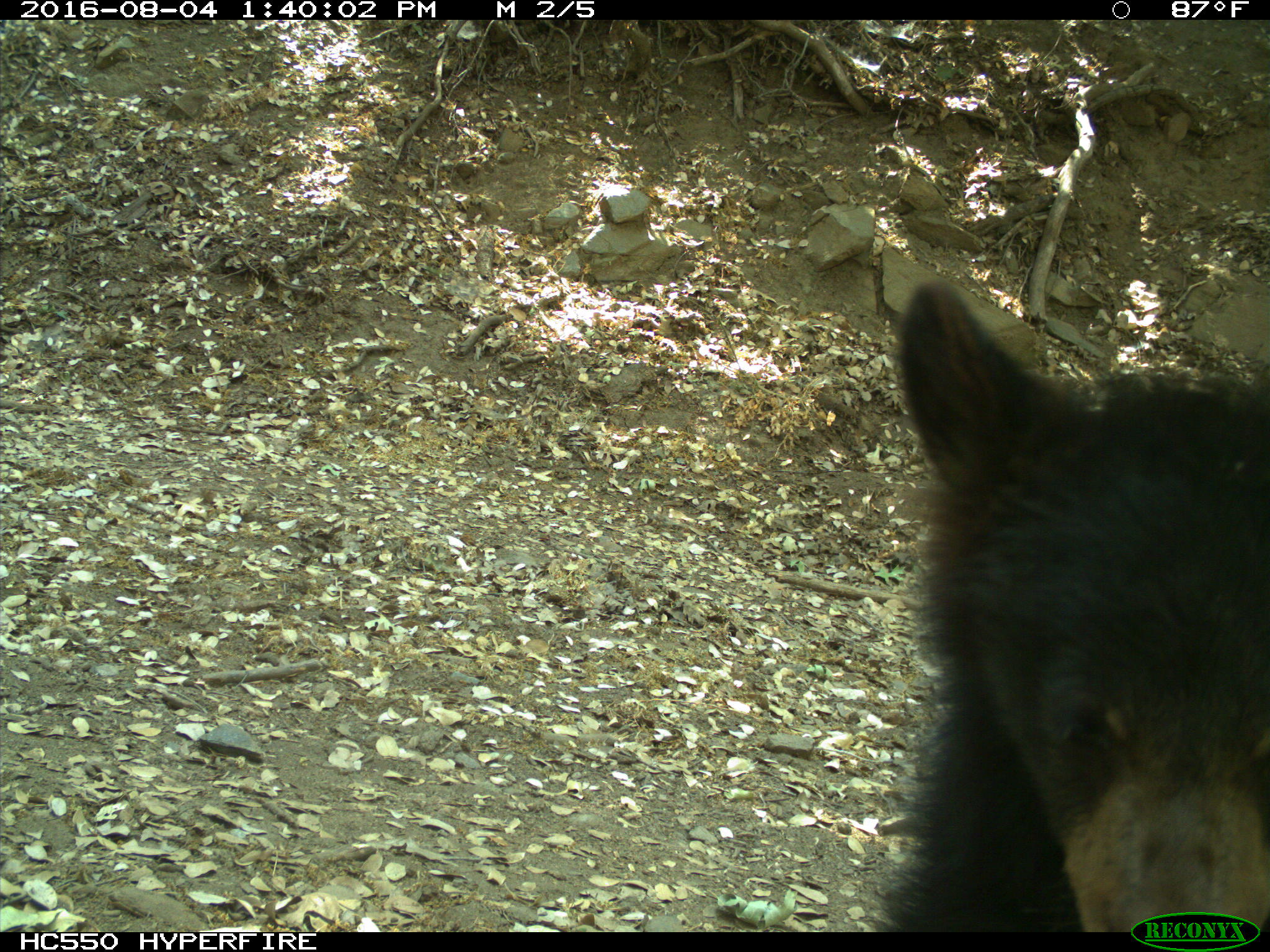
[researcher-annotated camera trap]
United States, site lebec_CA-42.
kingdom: Animalia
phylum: Chordata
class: Mammalia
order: Carnivora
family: Ursidae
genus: Ursus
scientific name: Ursus americanus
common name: american black bear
Ursus americanus (american black bear).